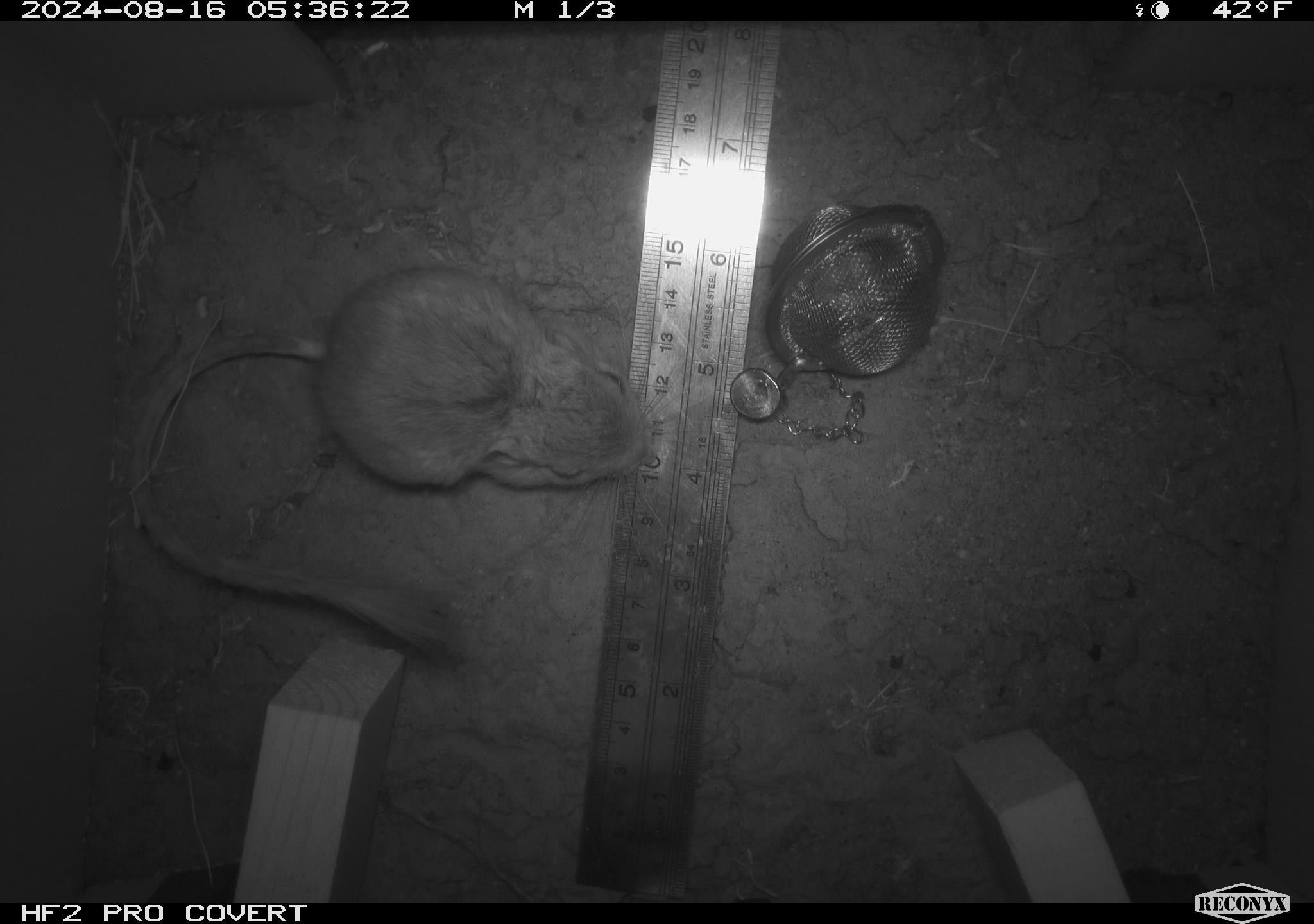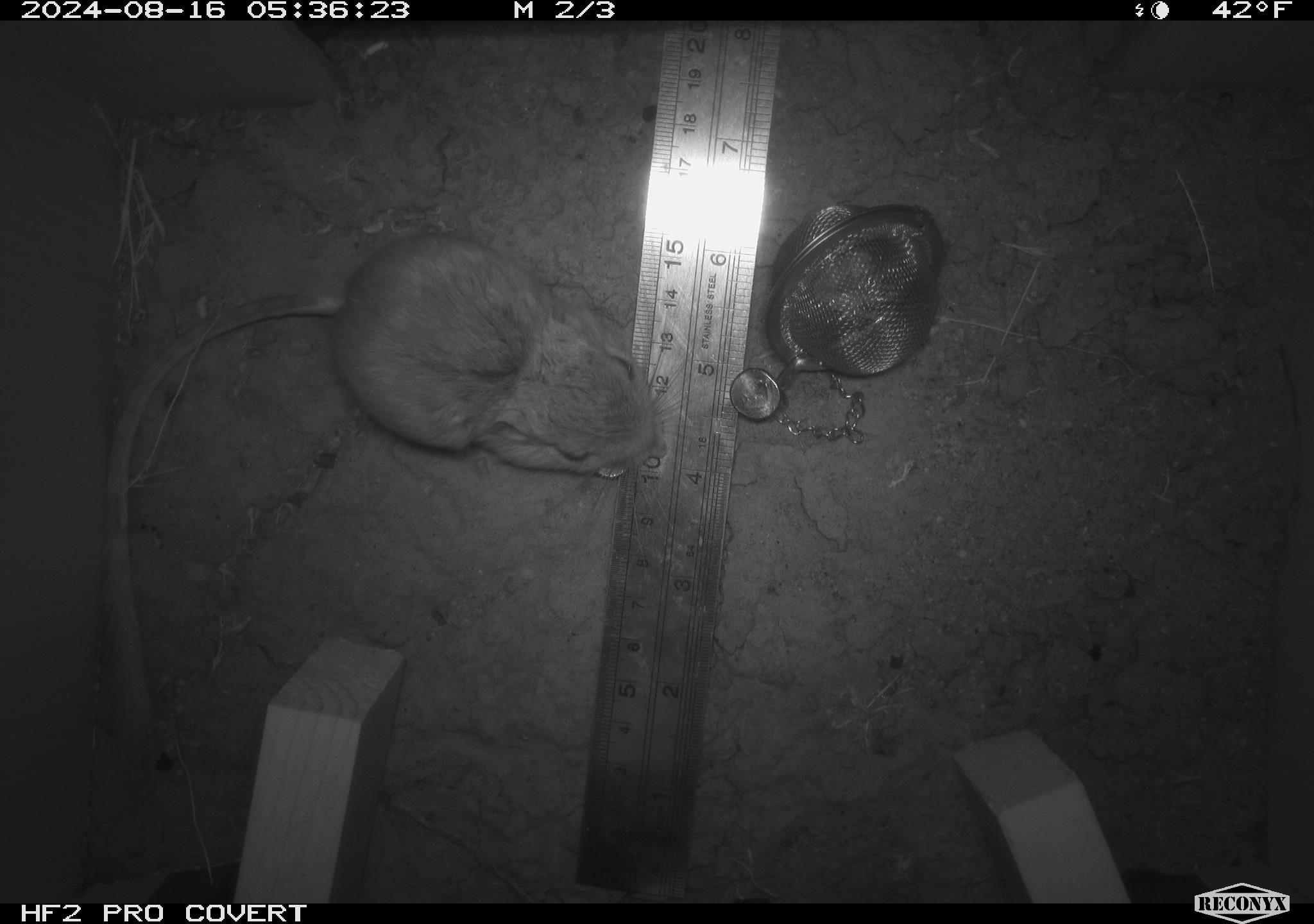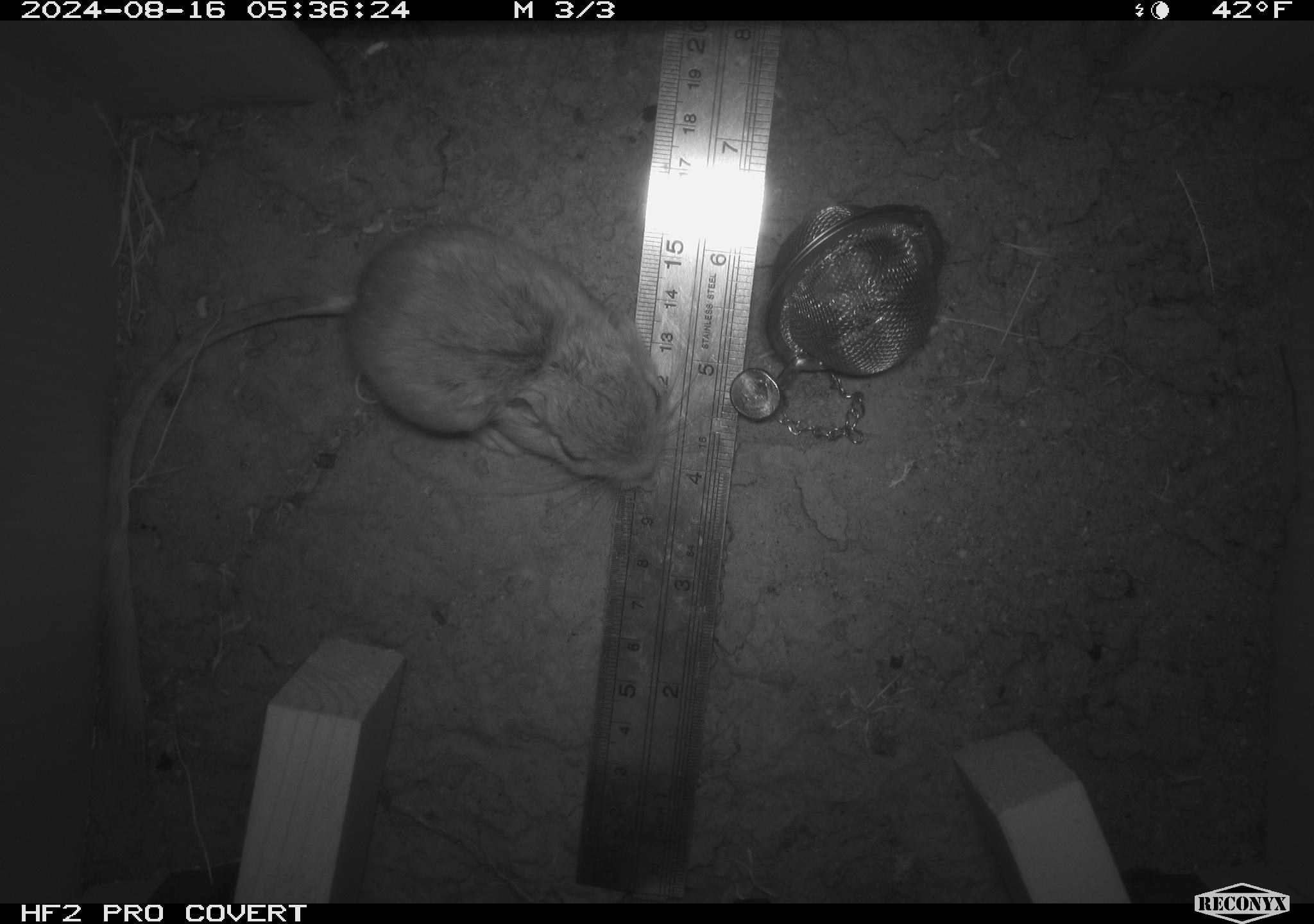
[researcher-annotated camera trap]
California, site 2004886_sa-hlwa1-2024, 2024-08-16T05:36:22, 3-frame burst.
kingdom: Animalia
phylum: Chordata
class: Mammalia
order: Rodentia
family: Heteromyidae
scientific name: Heteromyidae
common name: kangaroo rats and pocket mice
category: heteromyidae family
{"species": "heteromyidae family (kangaroo rats and pocket mice) (Heteromyidae)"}